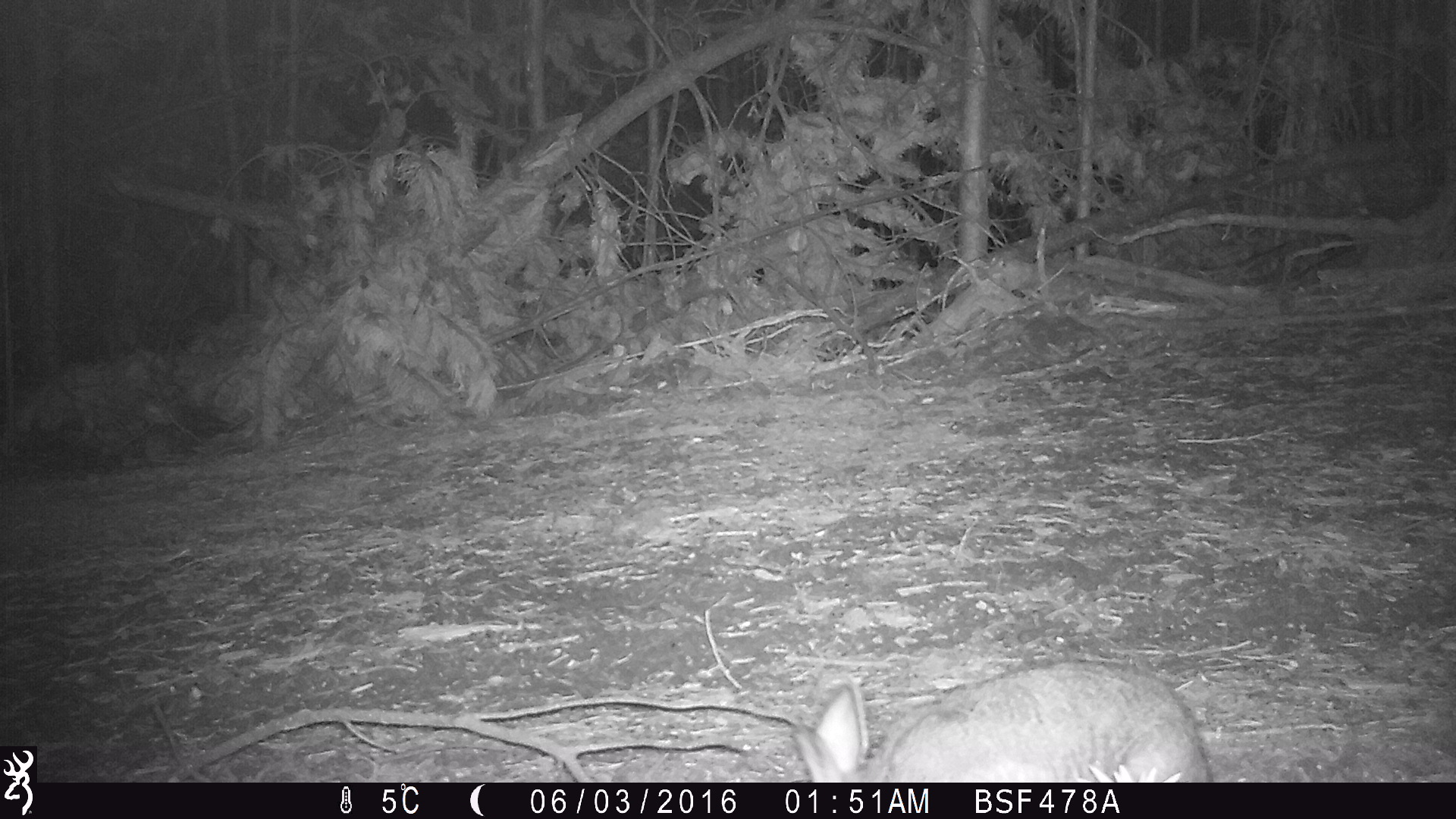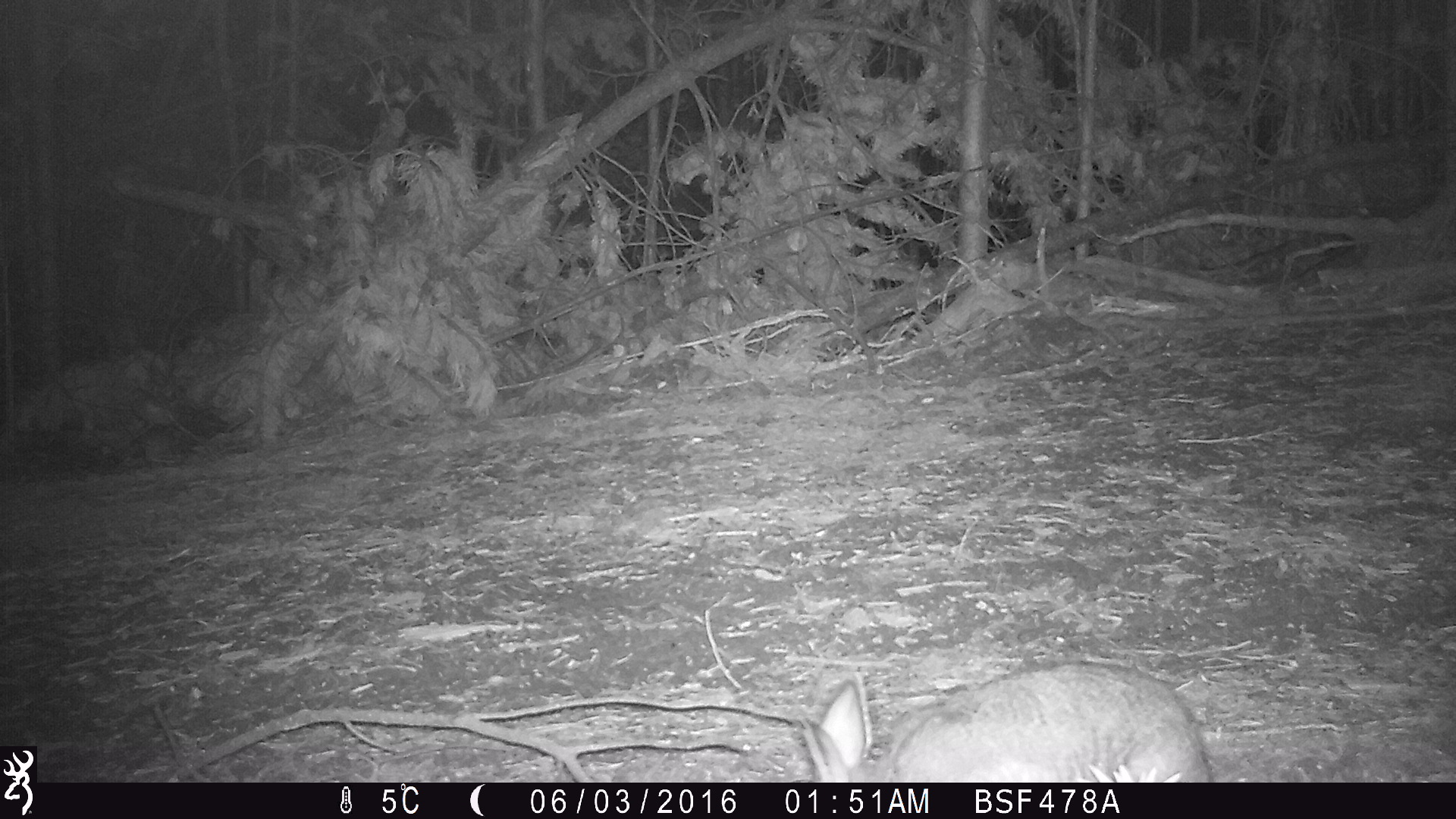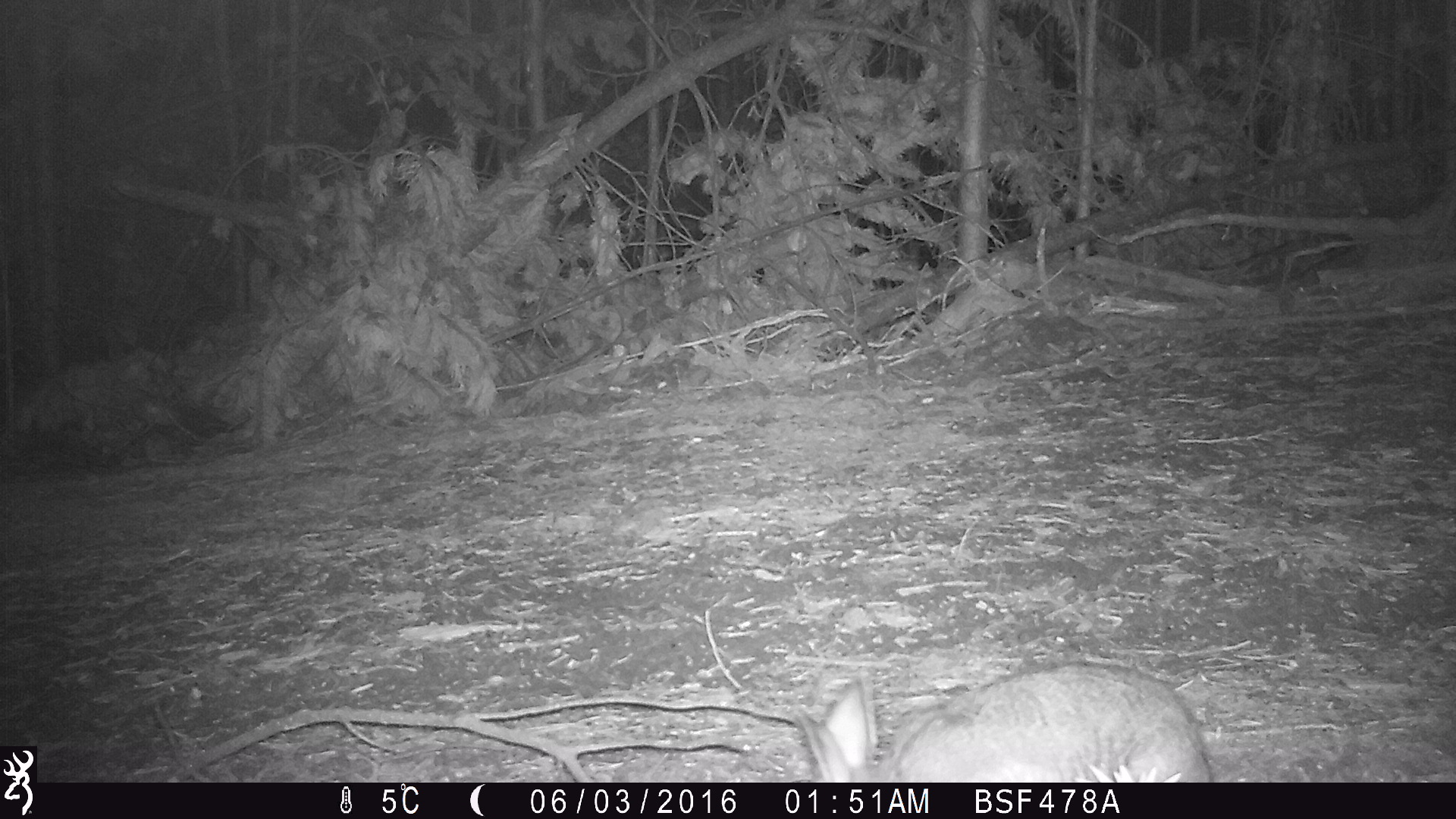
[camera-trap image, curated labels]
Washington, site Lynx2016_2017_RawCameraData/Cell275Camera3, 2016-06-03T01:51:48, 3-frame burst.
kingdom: Animalia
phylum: Chordata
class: Mammalia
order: Lagomorpha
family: Leporidae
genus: Lepus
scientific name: Lepus americanus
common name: snowshoe hare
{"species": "Lepus americanus (snowshoe hare)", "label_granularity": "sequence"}